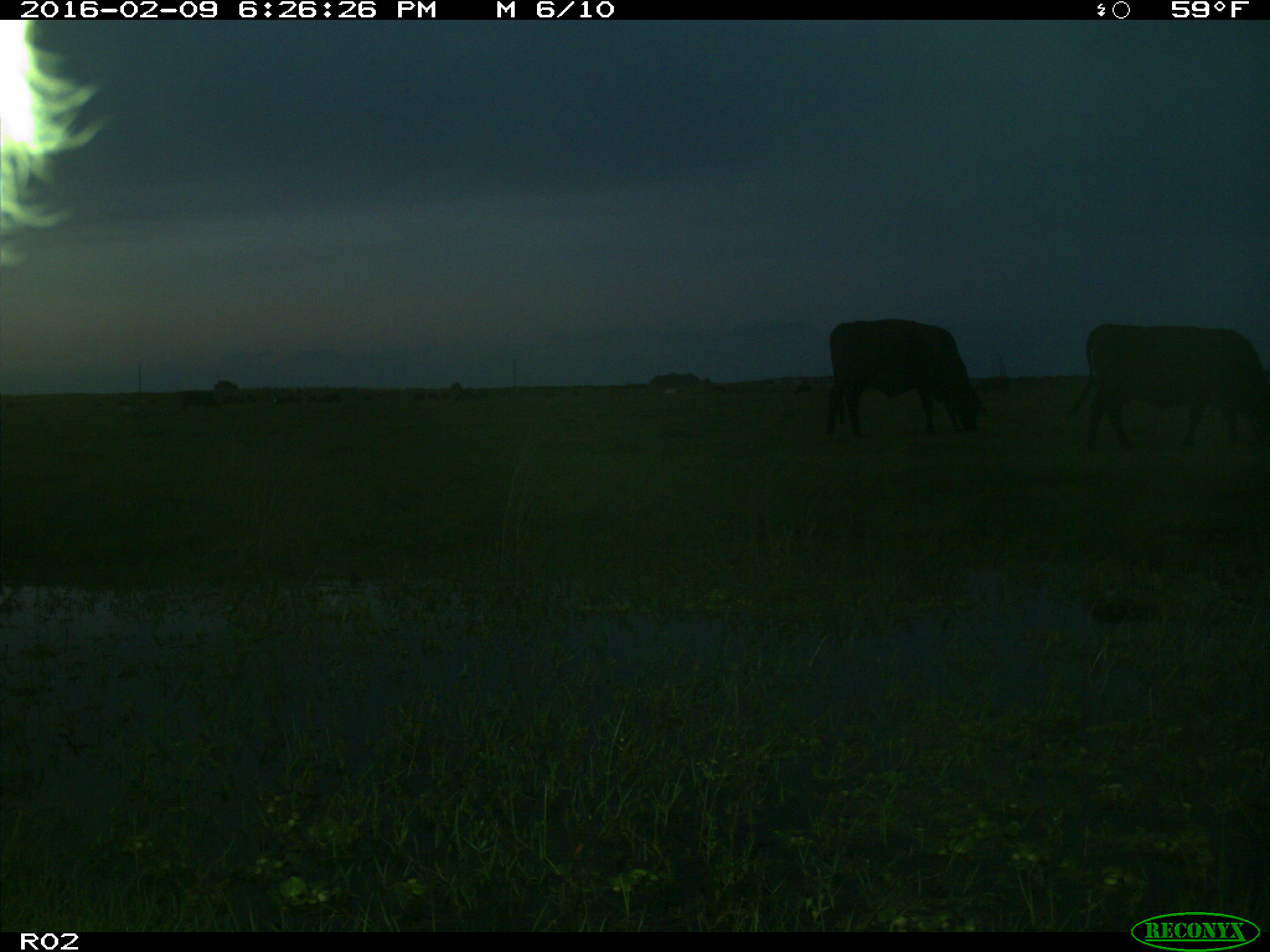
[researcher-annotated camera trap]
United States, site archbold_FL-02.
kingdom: Animalia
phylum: Chordata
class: Mammalia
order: Artiodactyla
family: Bovidae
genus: Bos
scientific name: Bos taurus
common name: domestic cow